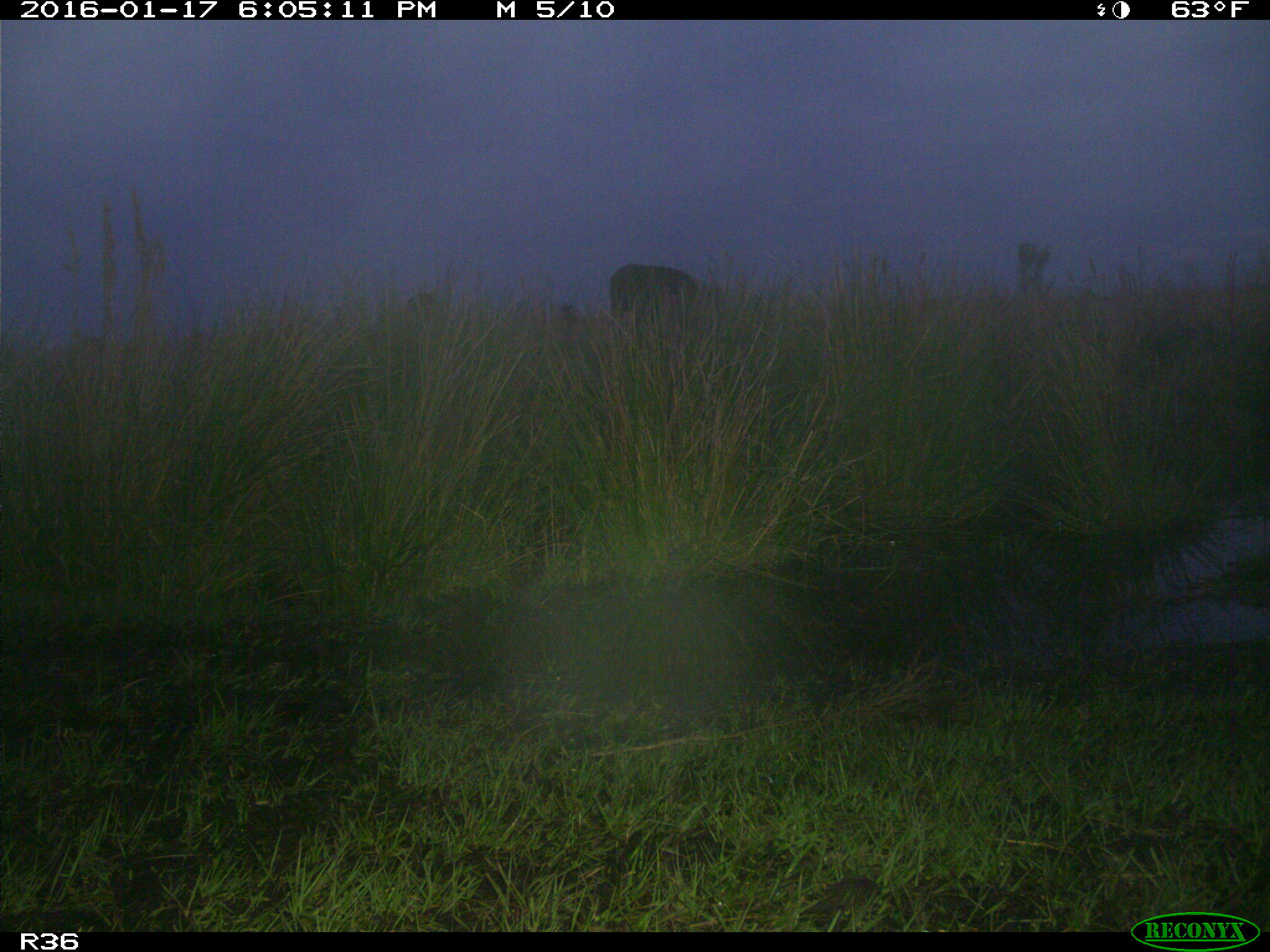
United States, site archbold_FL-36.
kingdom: Animalia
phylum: Chordata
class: Mammalia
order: Artiodactyla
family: Bovidae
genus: Bos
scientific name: Bos taurus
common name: domestic cow